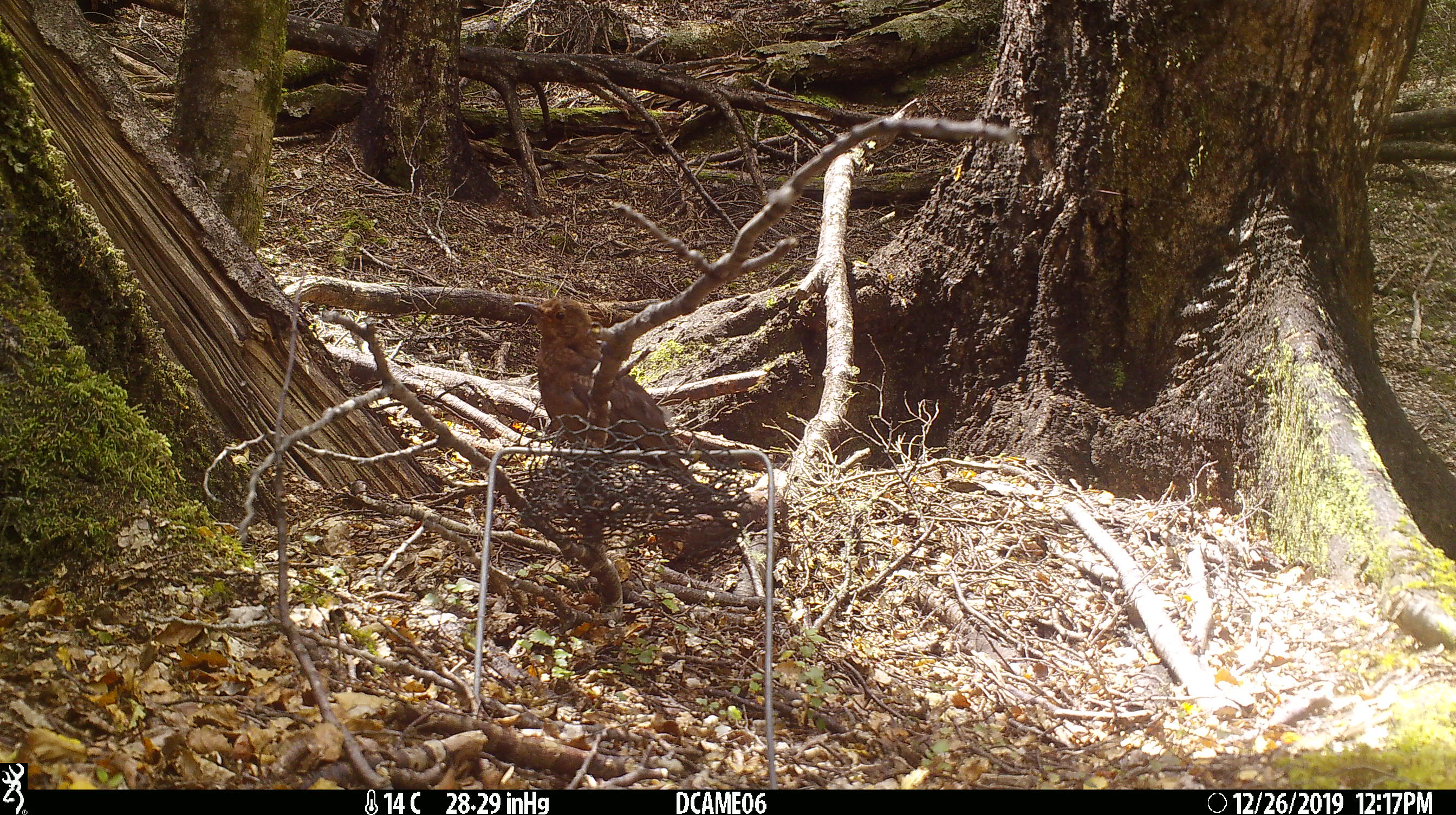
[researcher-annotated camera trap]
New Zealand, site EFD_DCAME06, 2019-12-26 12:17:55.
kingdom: Animalia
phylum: Chordata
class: Aves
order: Passeriformes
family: Turdidae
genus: Turdus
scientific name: Turdus merula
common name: eurasian blackbird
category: blackbird